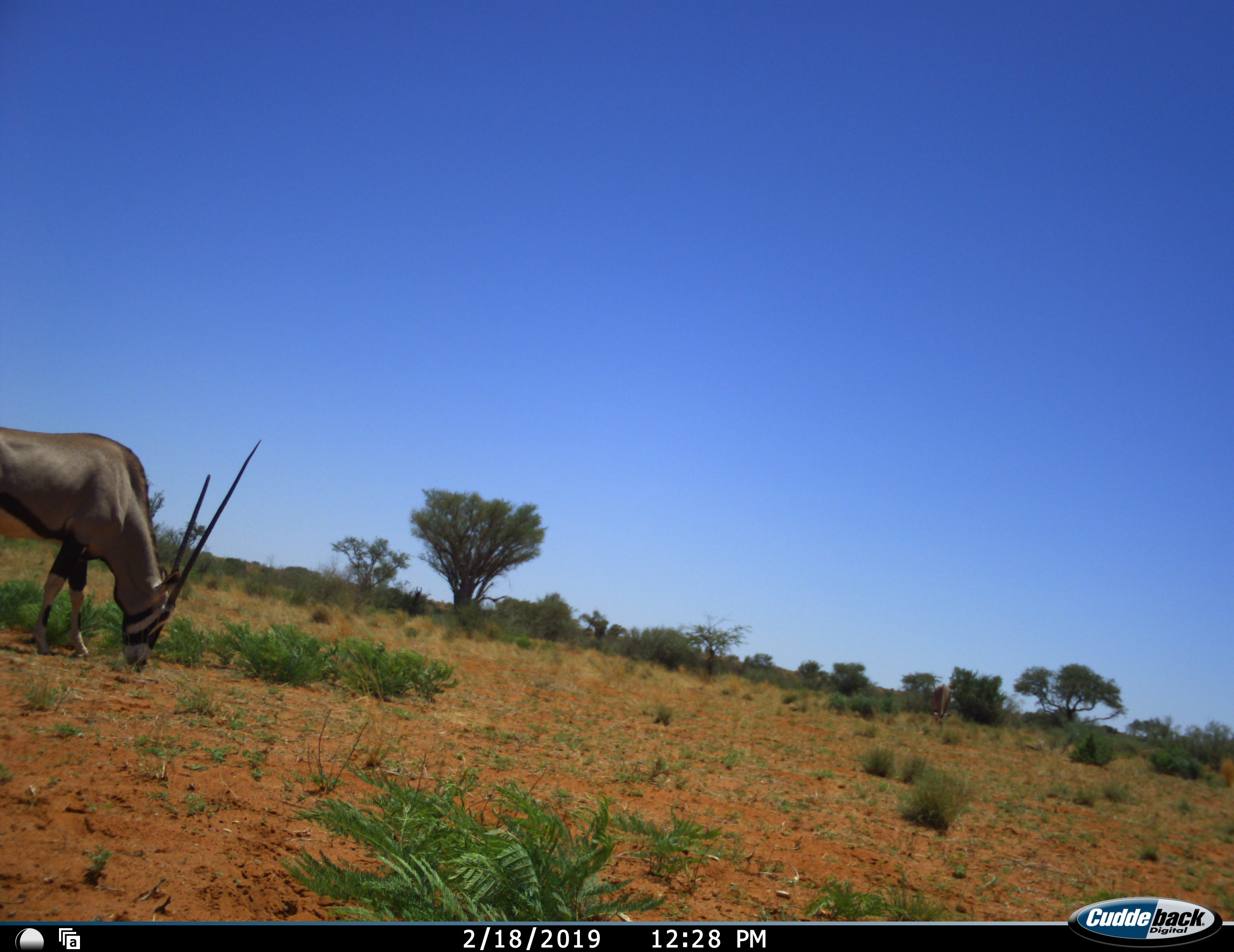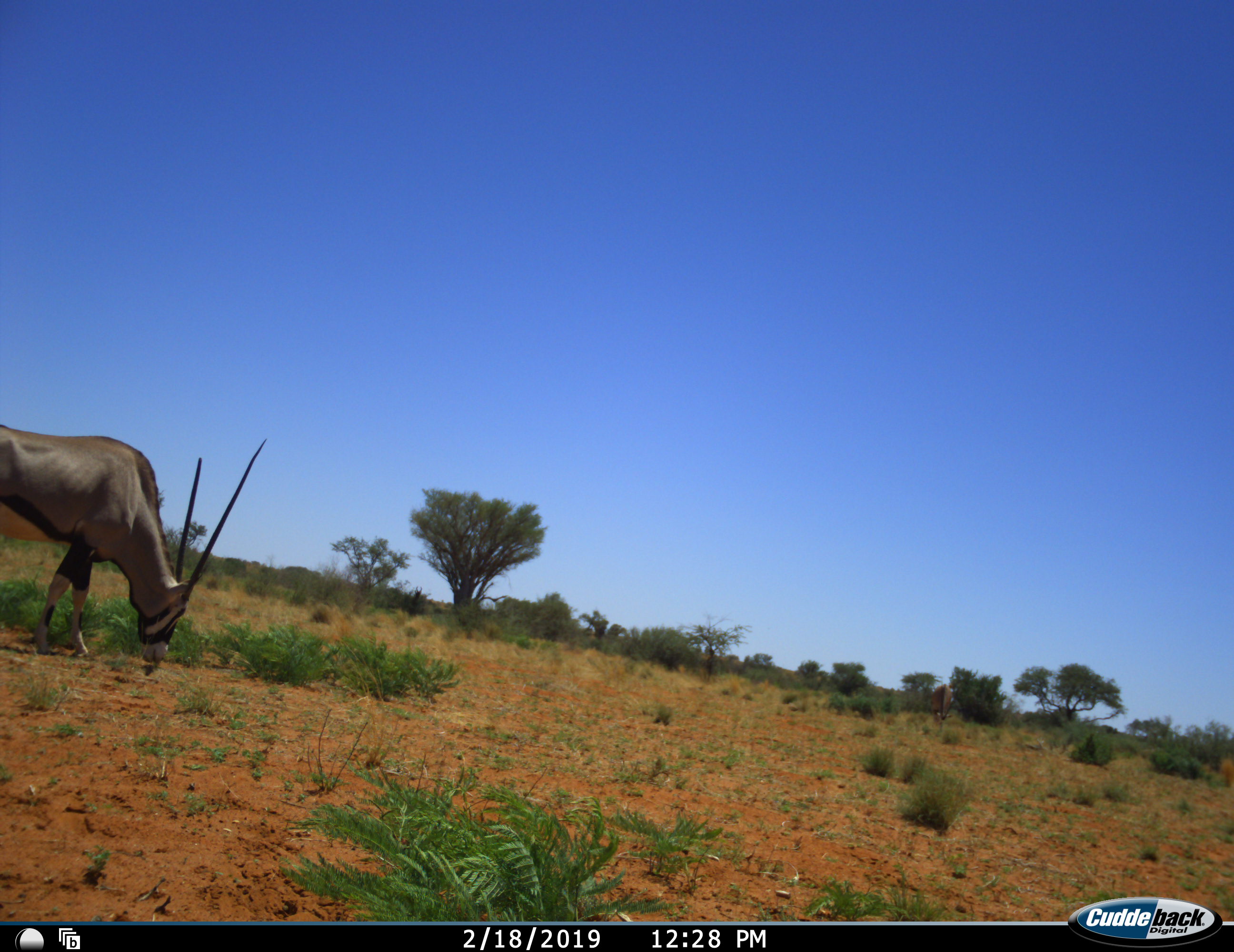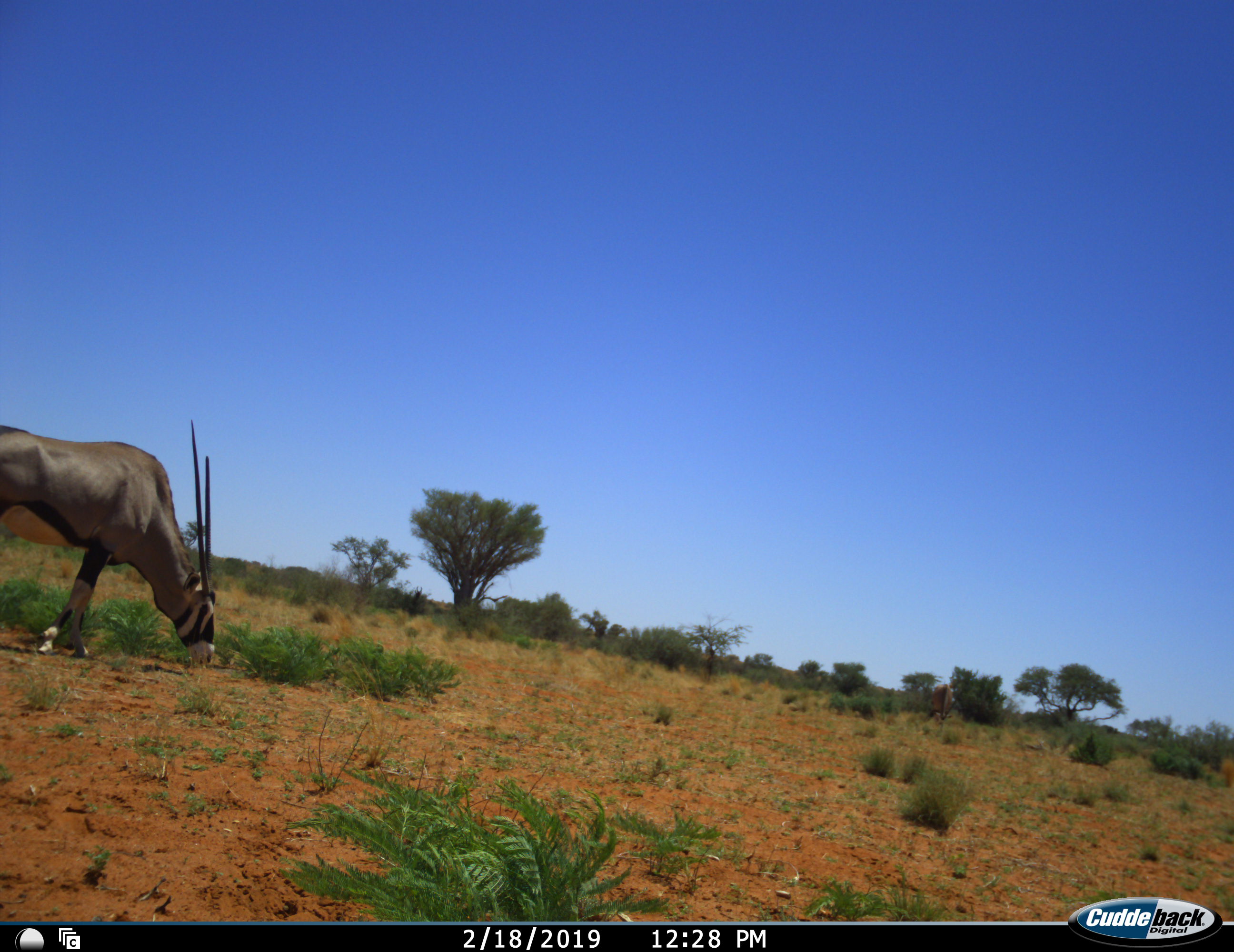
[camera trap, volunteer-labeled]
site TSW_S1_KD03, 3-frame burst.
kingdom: Animalia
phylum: Chordata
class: Mammalia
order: Artiodactyla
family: Bovidae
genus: Oryx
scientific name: Oryx gazella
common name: gemsbok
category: oryx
Oryx (gemsbok) (Oryx gazella), count 1. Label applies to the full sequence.